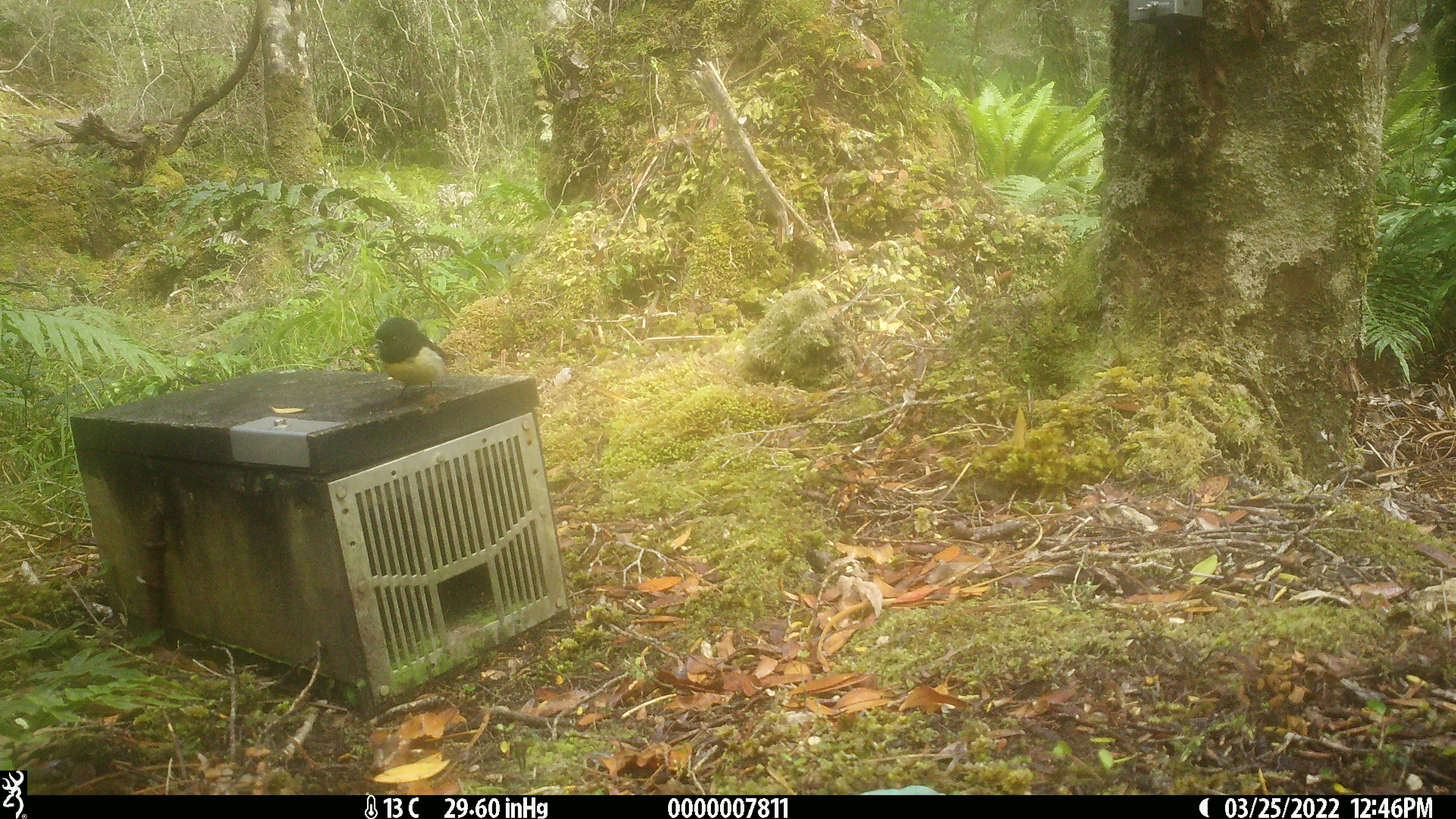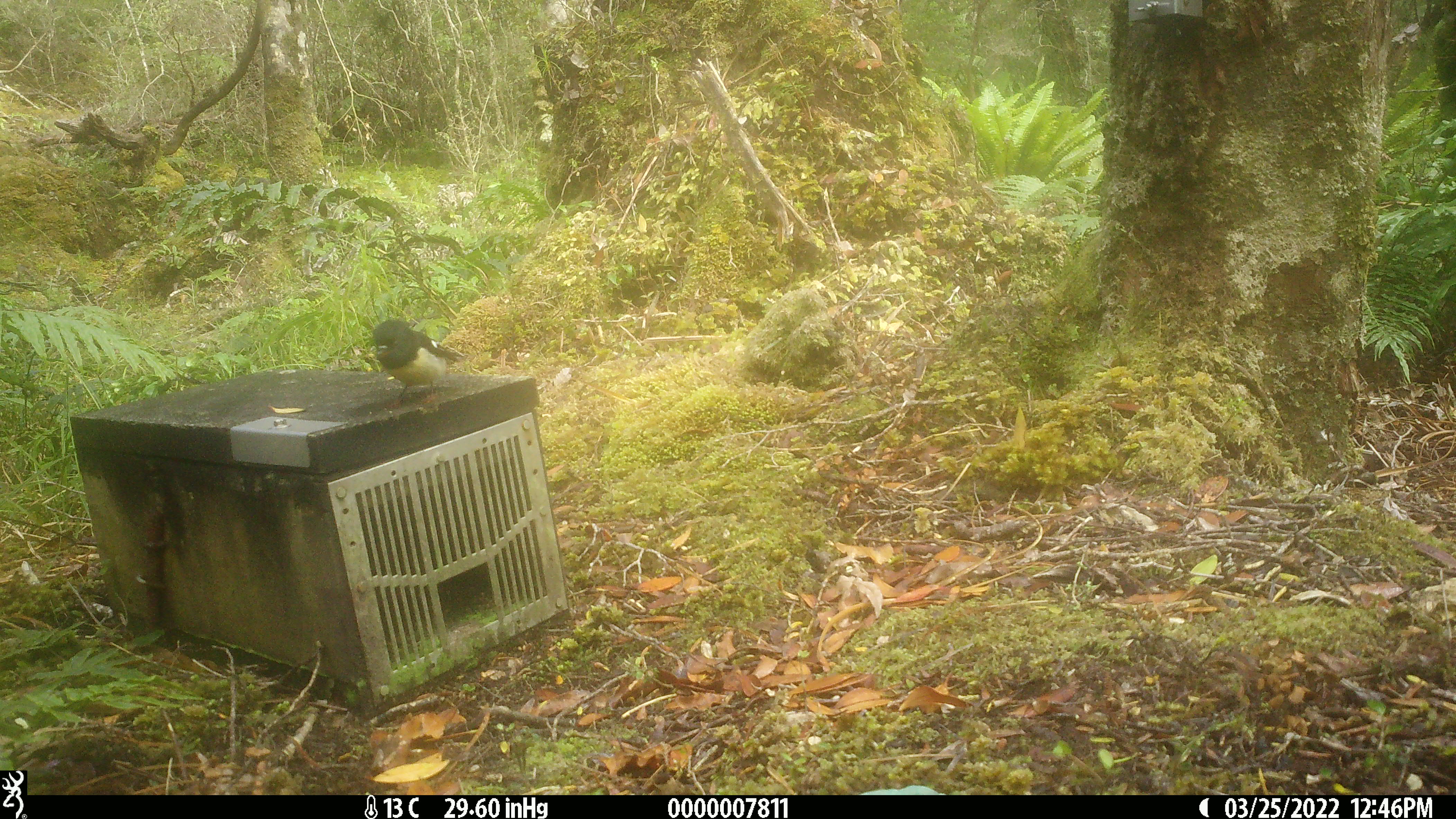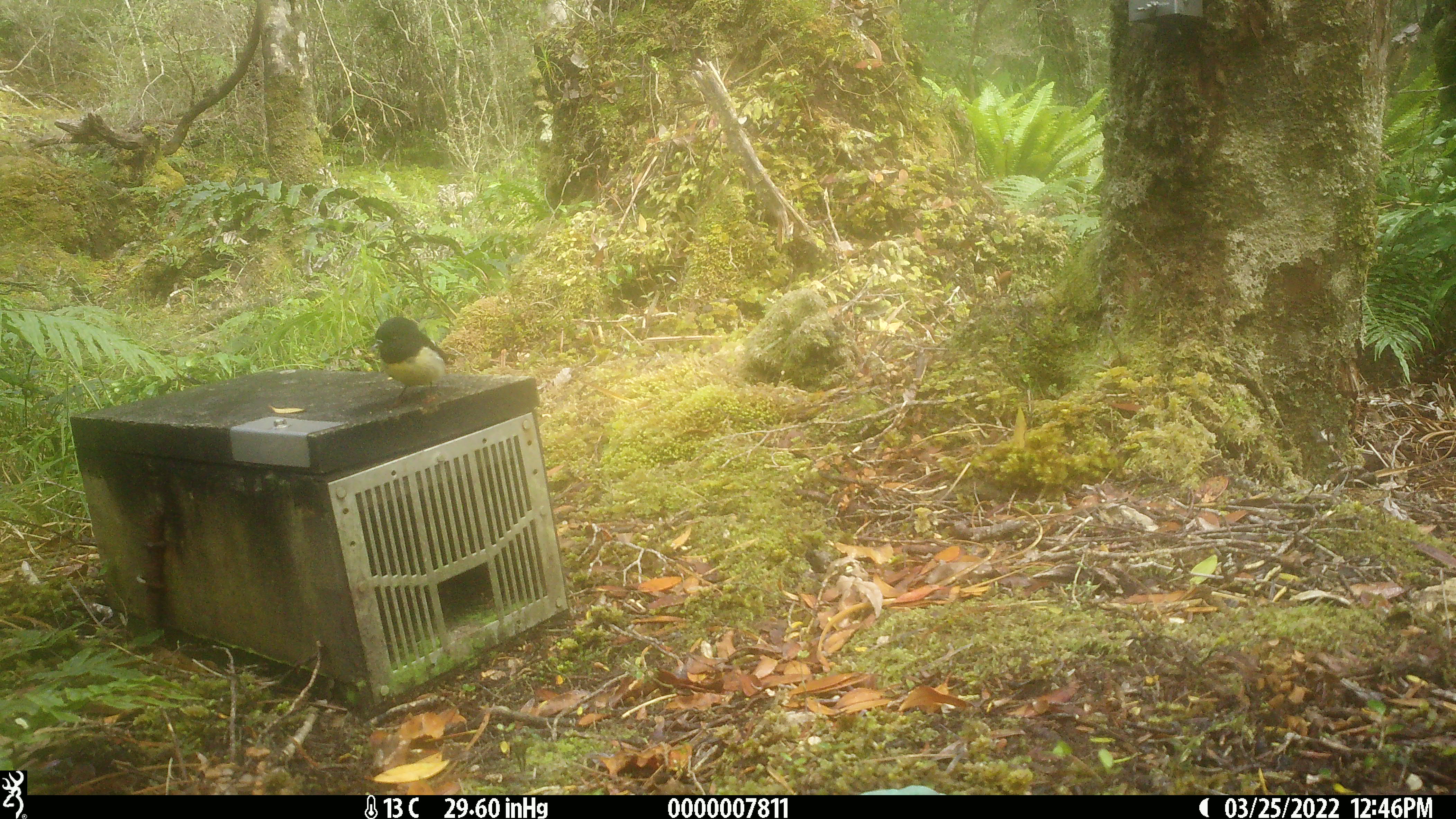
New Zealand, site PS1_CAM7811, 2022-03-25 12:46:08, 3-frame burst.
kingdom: Animalia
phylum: Chordata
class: Aves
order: Passeriformes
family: Petroicidae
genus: Petroica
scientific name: Petroica macrocephala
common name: tomtit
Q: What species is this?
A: Tomtit (Petroica macrocephala).